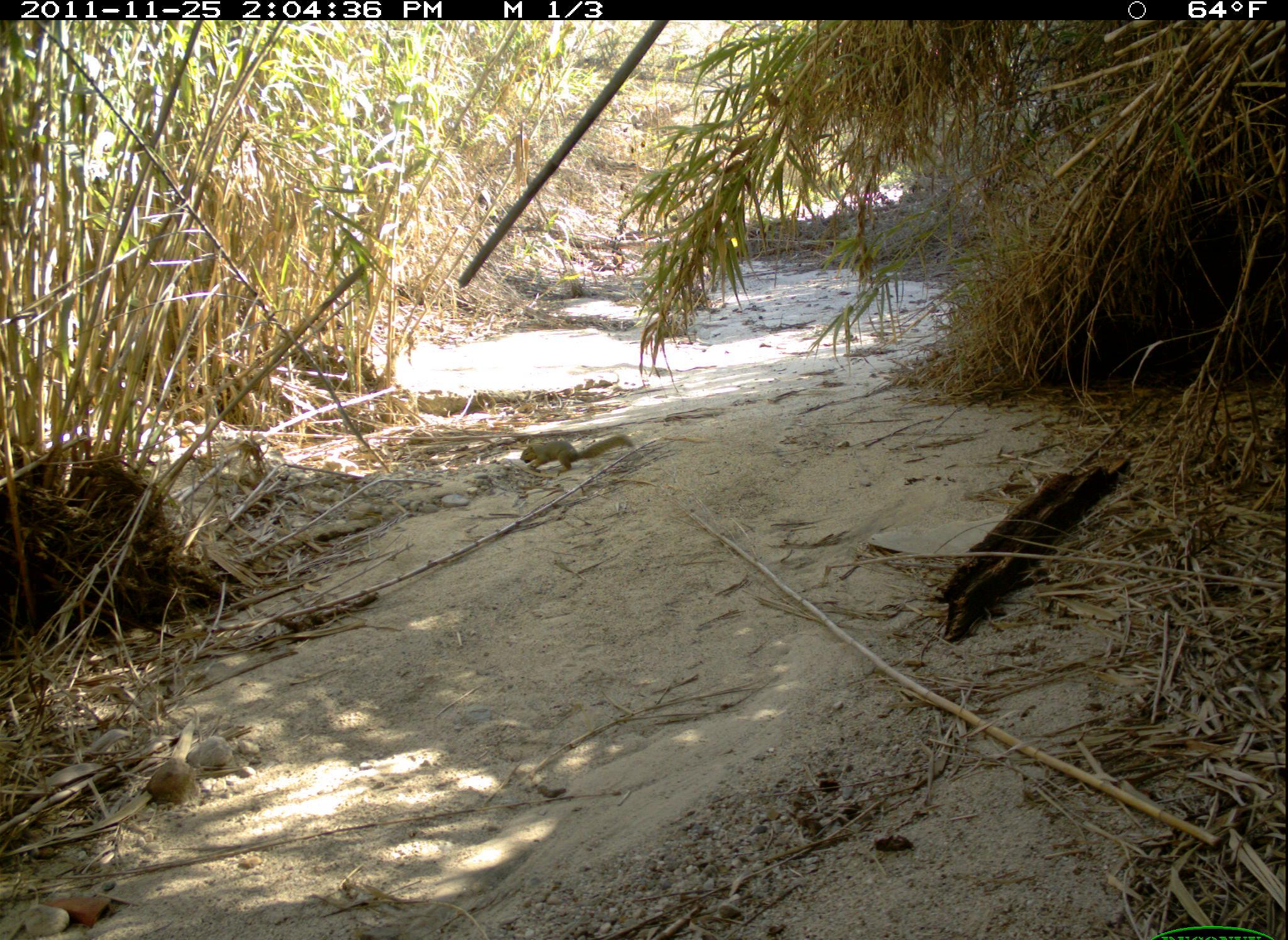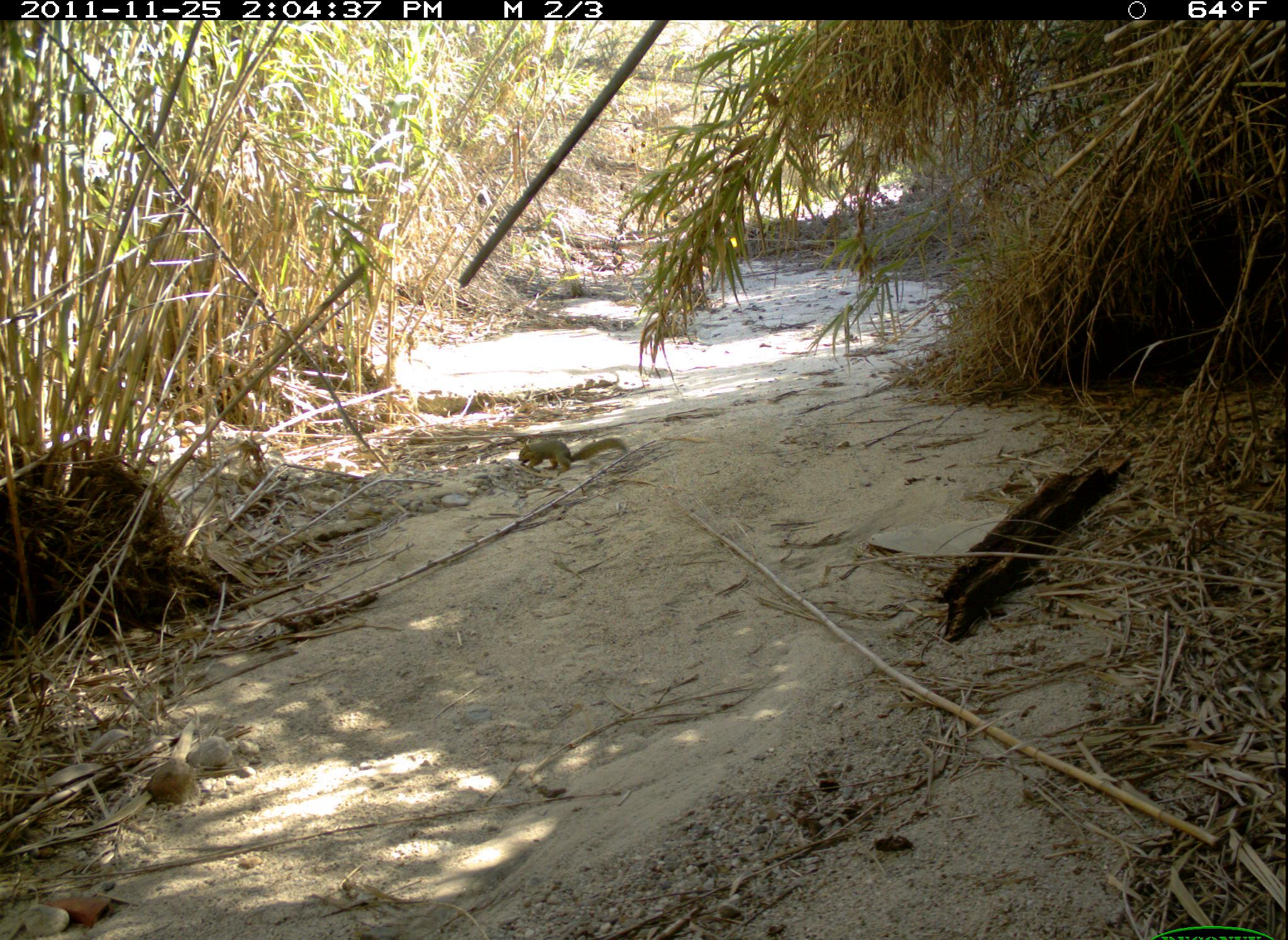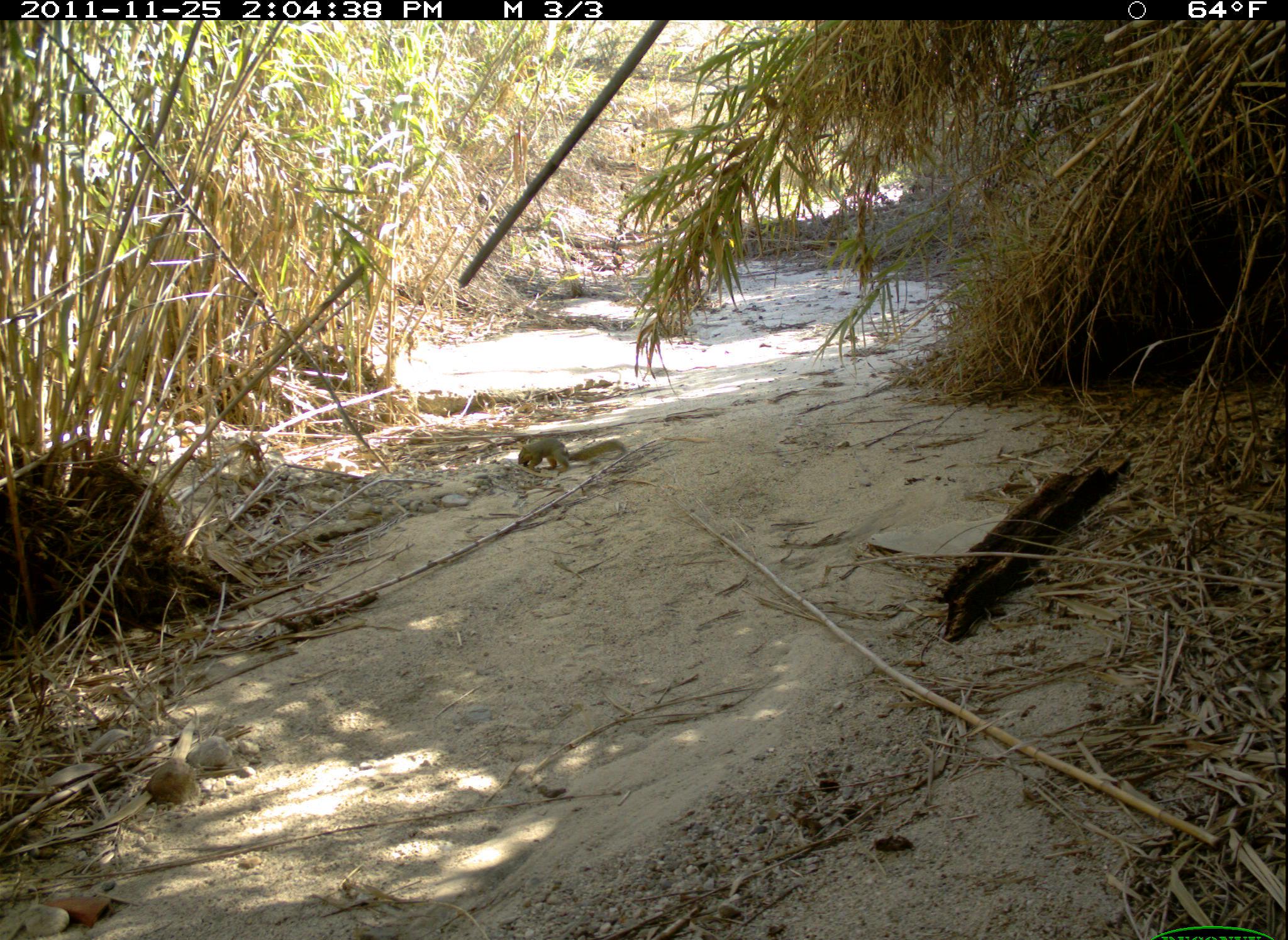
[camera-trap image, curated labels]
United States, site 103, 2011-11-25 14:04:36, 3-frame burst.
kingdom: Animalia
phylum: Chordata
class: Mammalia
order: Rodentia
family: Sciuridae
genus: Sciurus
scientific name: Sciurus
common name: squirrel